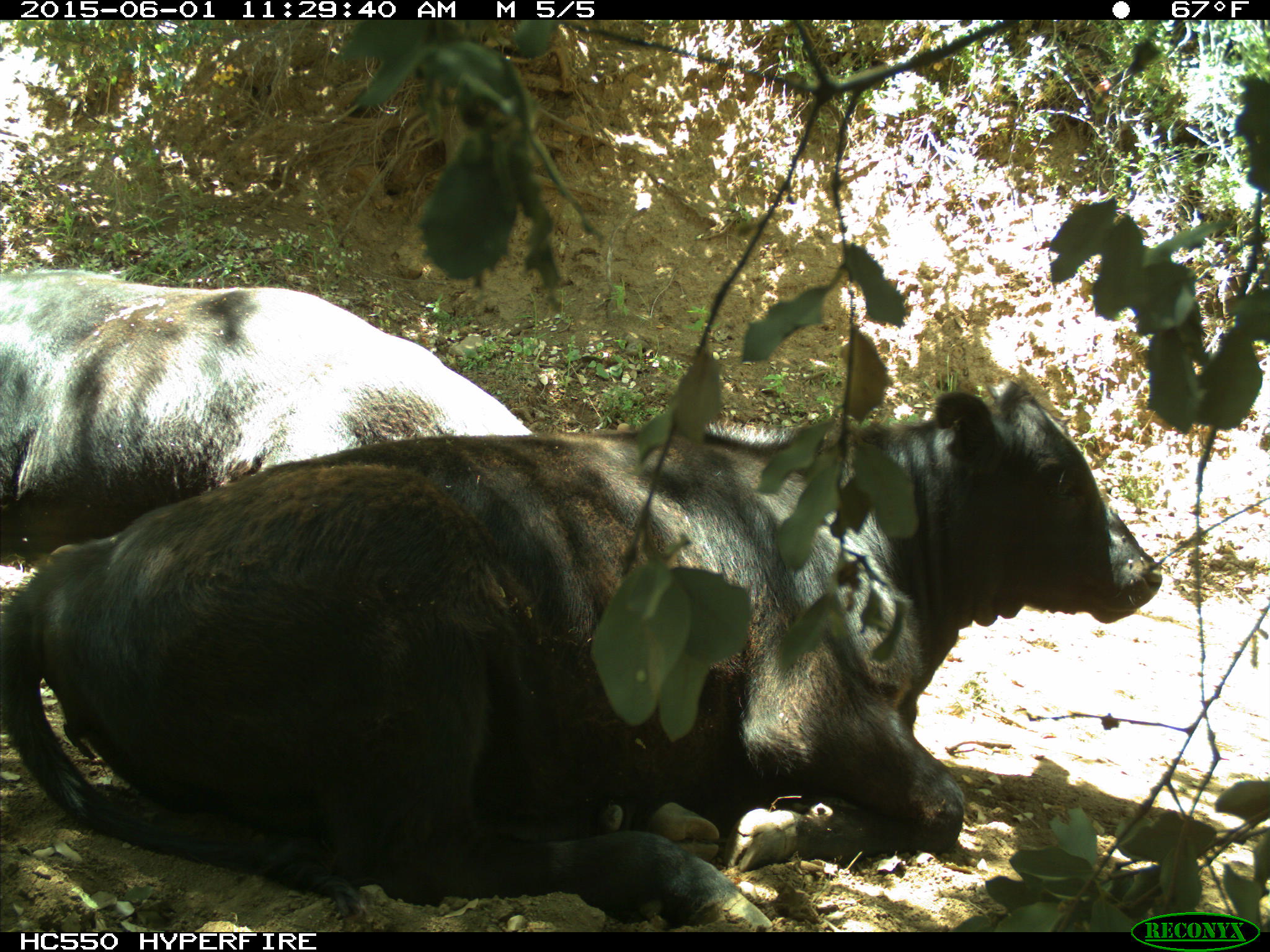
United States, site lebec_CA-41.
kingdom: Animalia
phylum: Chordata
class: Mammalia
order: Artiodactyla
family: Bovidae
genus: Bos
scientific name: Bos taurus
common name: domestic cow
Bos taurus (domestic cow).